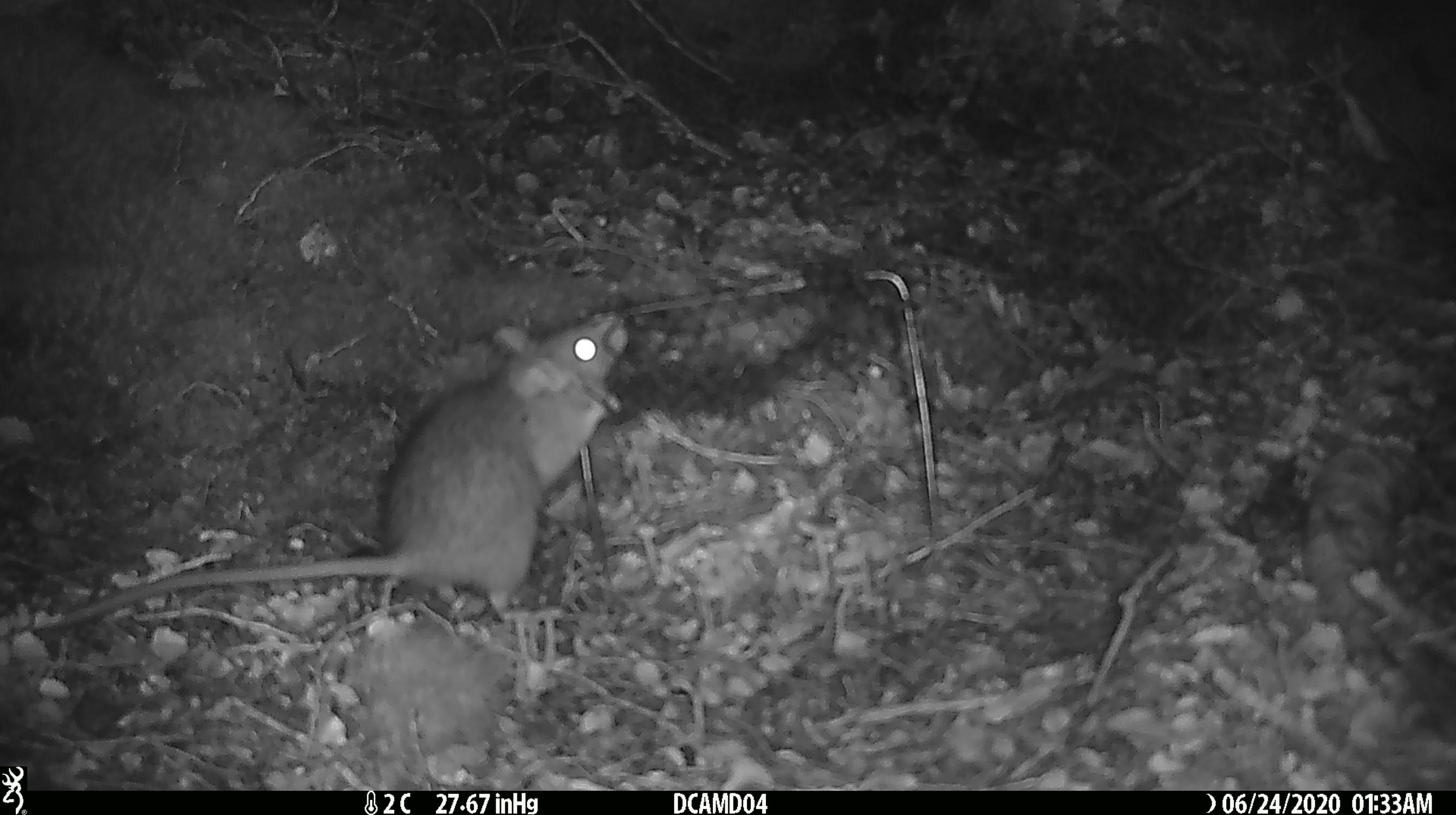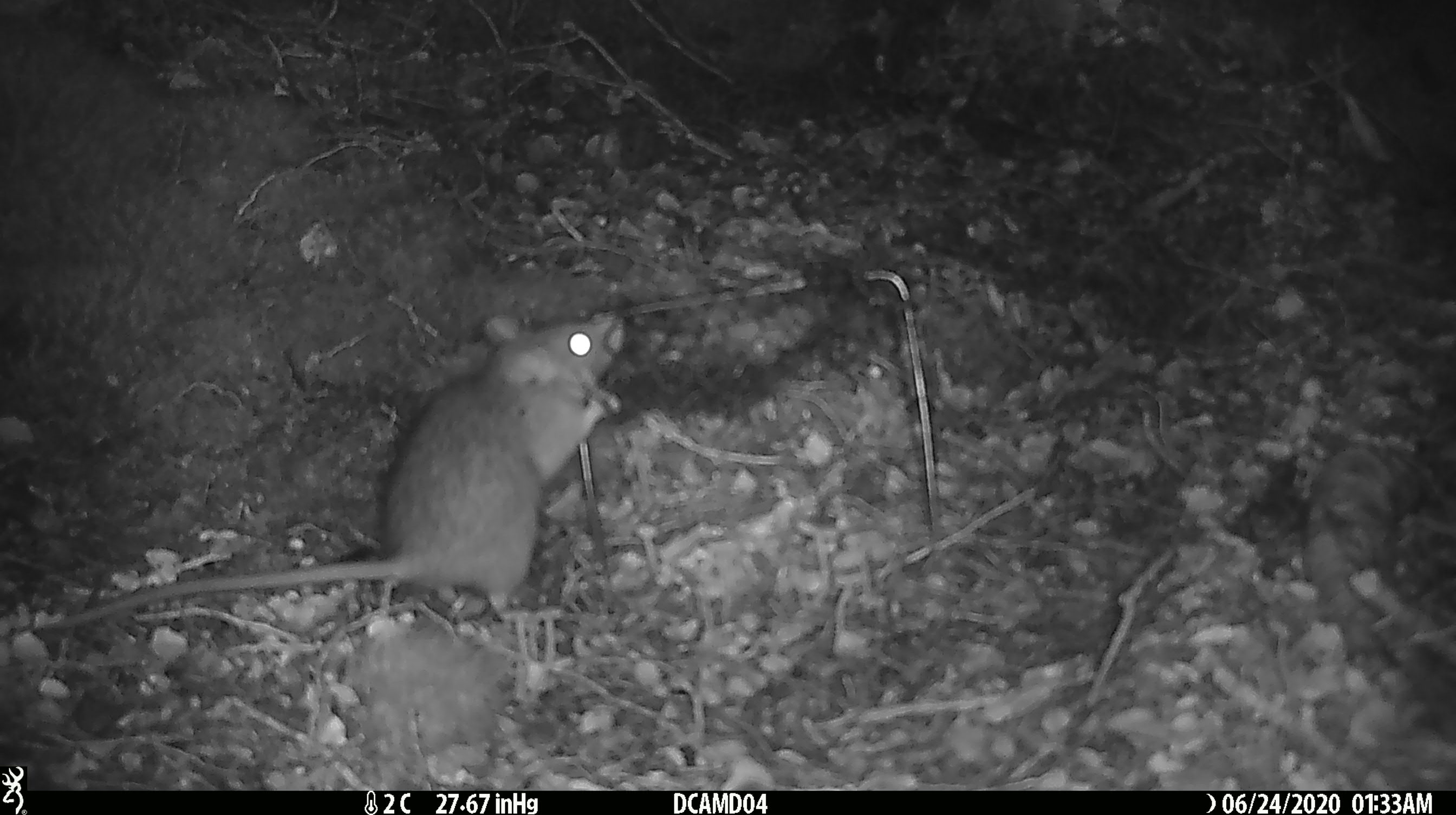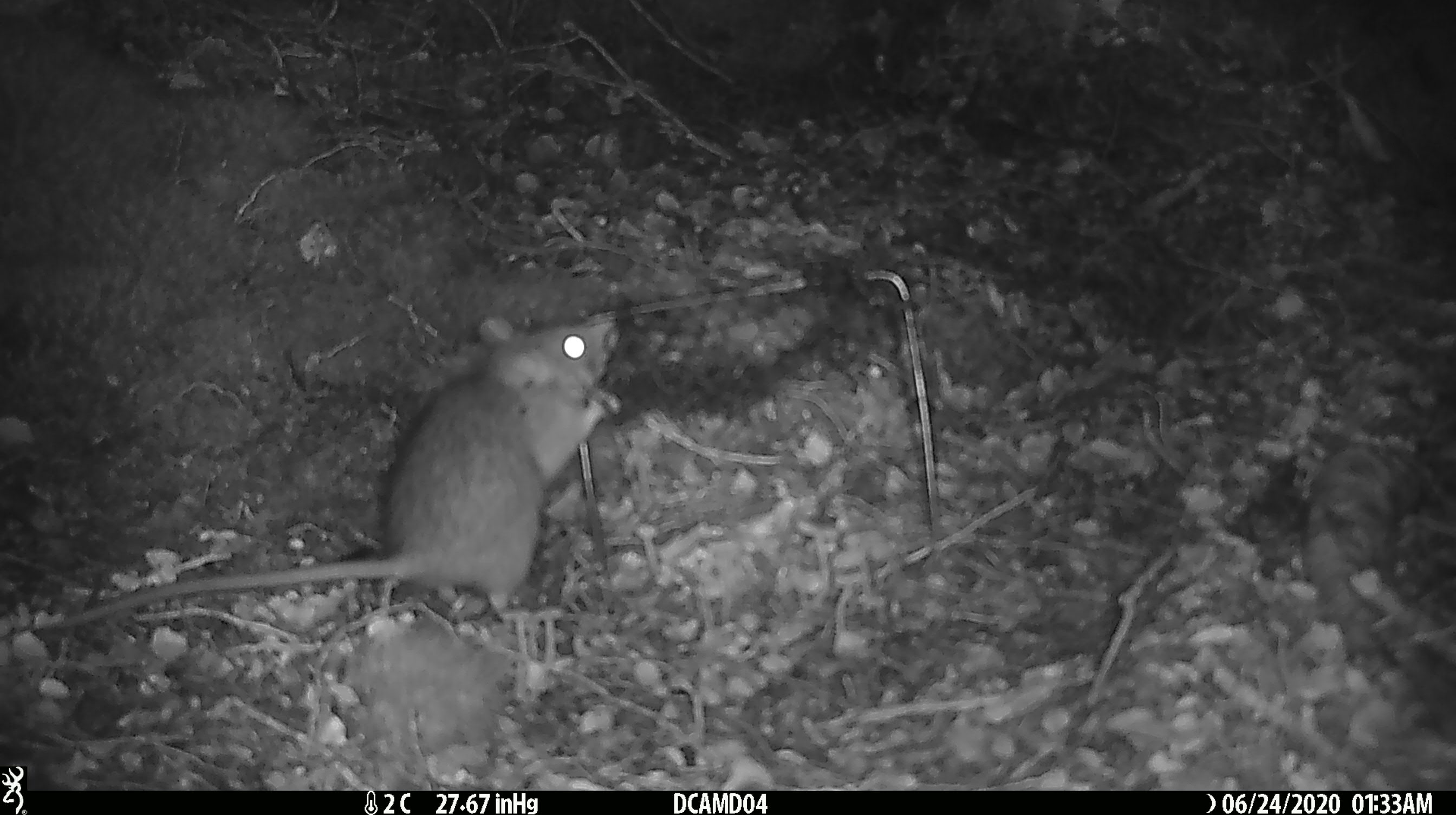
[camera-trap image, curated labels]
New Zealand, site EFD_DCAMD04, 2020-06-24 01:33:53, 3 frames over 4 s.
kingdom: Animalia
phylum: Chordata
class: Mammalia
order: Rodentia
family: Muridae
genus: Rattus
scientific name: Rattus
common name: rat